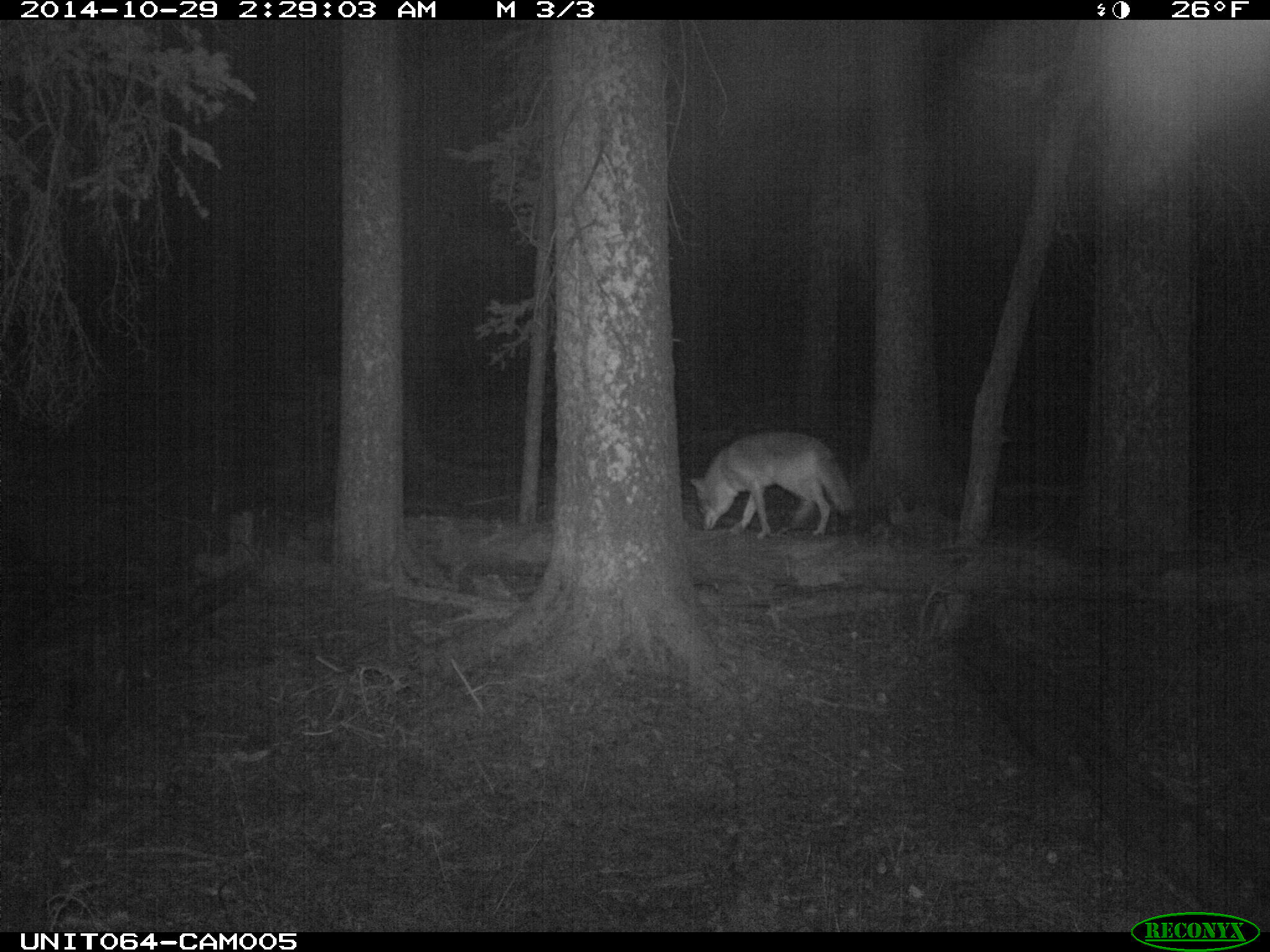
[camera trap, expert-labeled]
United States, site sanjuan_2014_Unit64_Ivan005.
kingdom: Animalia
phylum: Chordata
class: Mammalia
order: Carnivora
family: Canidae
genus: Canis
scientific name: Canis latrans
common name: coyote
Canis latrans (coyote).